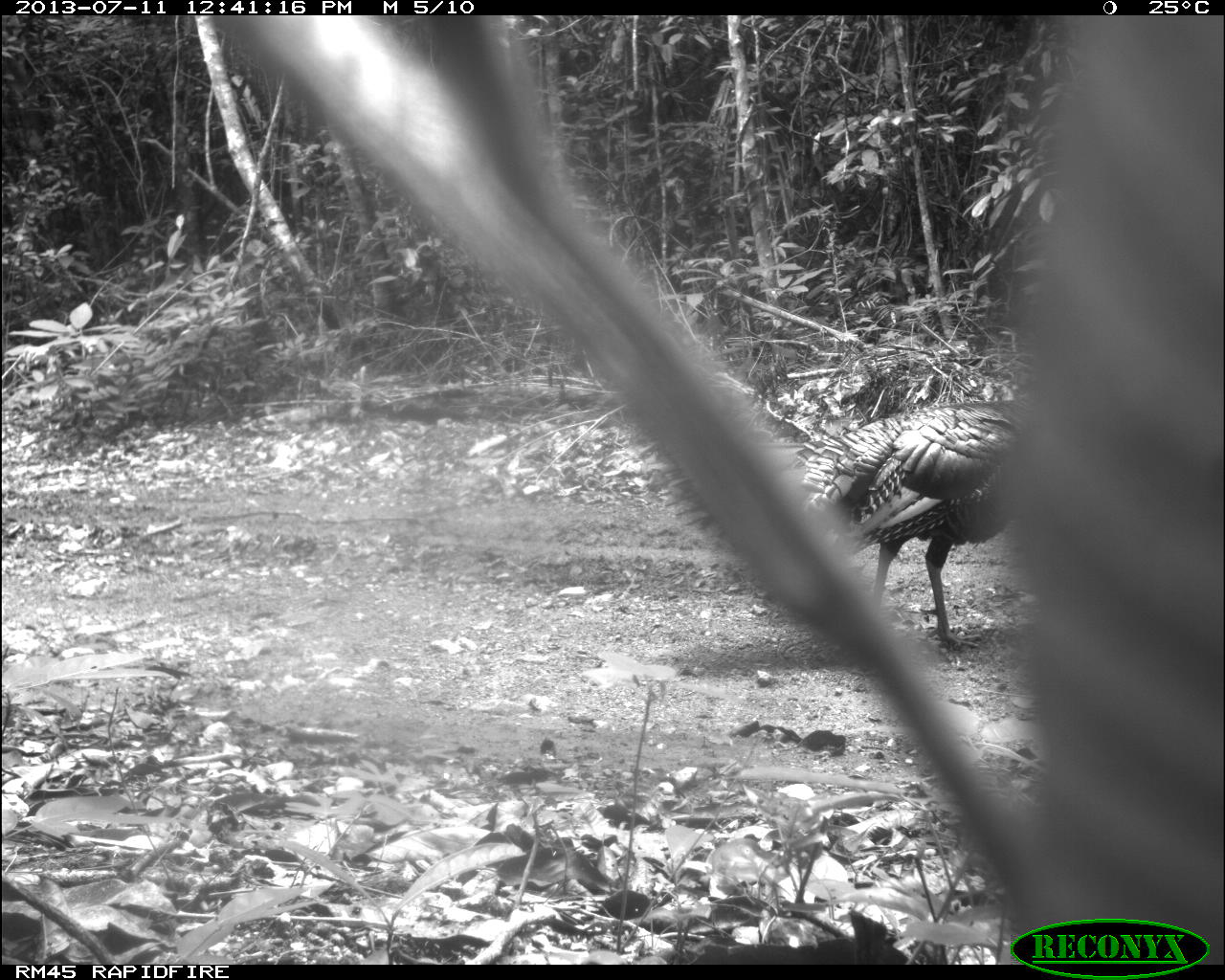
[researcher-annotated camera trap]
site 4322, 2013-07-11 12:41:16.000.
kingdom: Animalia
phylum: Chordata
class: Aves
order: Galliformes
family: Phasianidae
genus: Meleagris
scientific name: Meleagris ocellata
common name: ocellated turkey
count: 2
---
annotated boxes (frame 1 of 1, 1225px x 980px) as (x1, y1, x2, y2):
meleagris ocellata: (797, 398, 1027, 652)